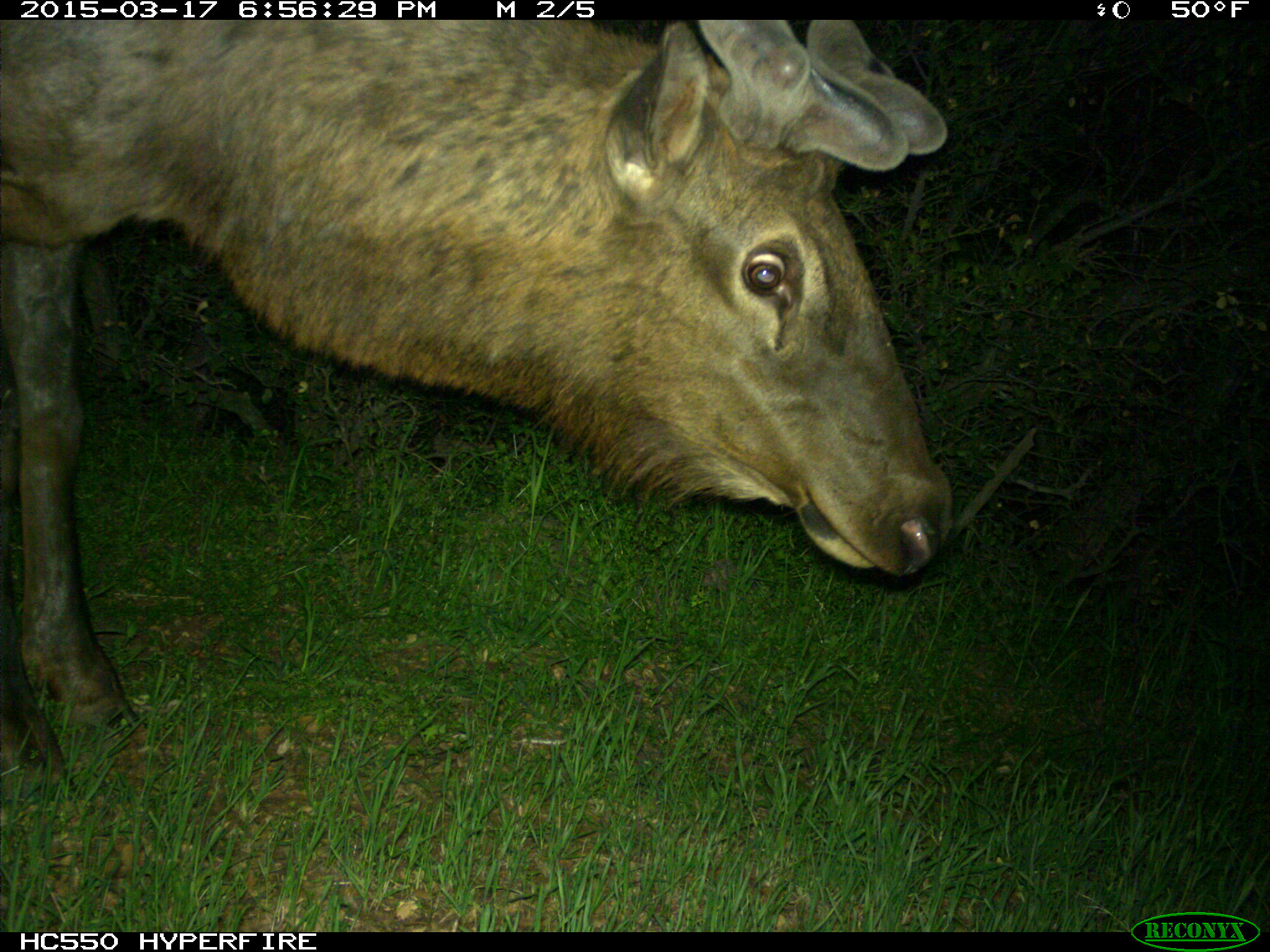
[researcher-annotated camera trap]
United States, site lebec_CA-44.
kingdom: Animalia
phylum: Chordata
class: Mammalia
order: Artiodactyla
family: Cervidae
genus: Cervus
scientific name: Cervus canadensis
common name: elk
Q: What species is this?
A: Cervus canadensis (elk).